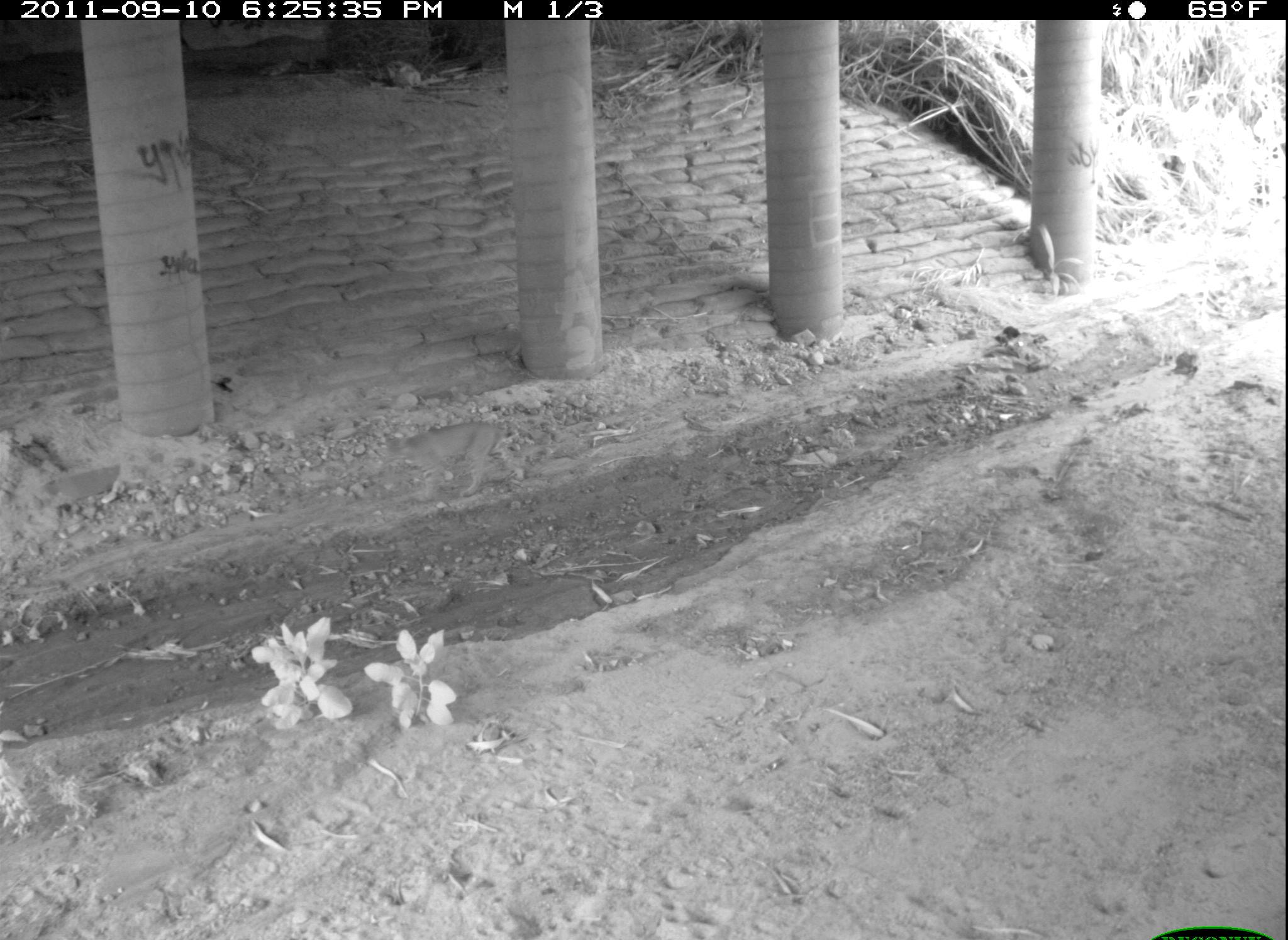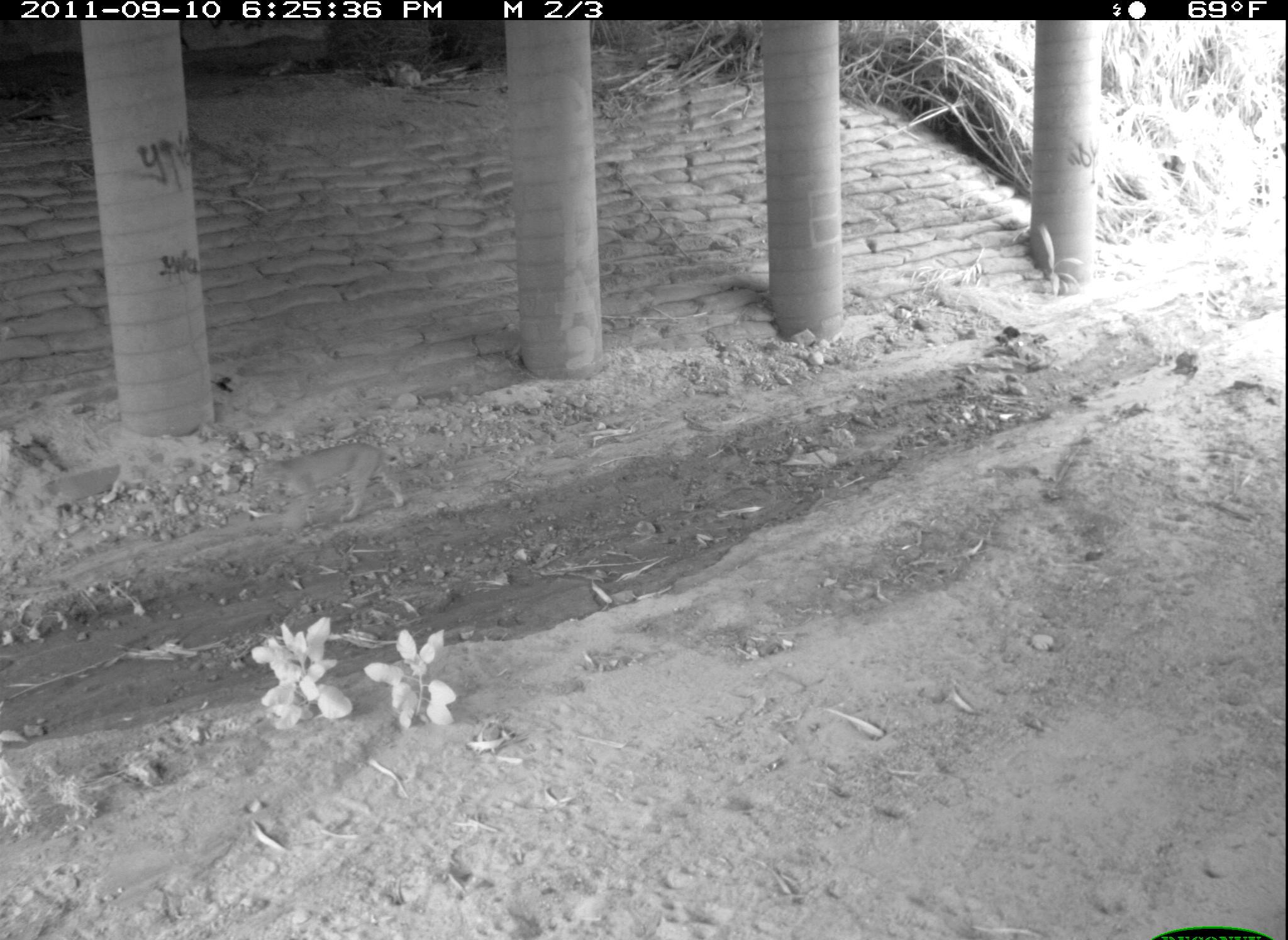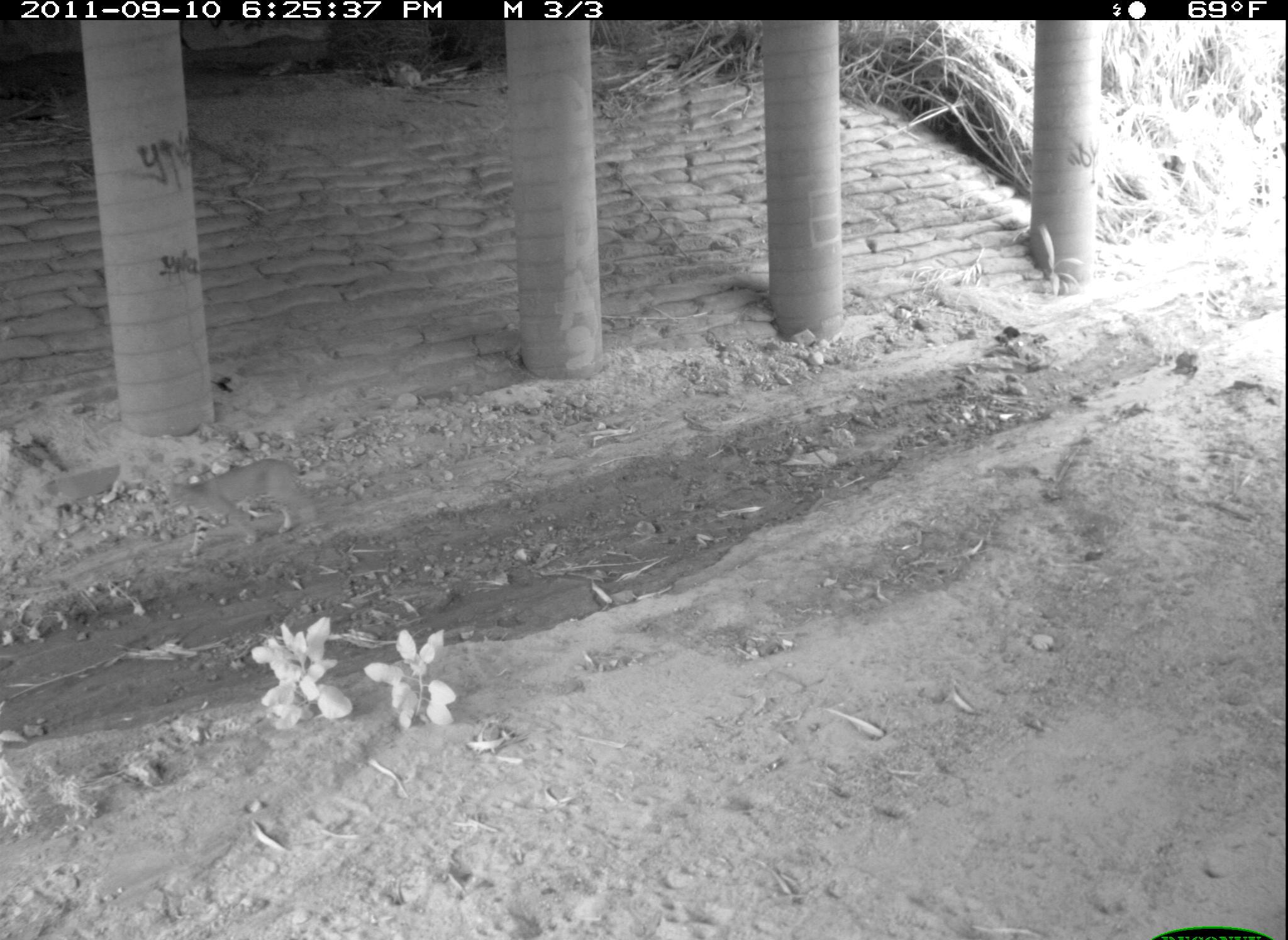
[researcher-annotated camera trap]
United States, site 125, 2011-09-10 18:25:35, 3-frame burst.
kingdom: Animalia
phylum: Chordata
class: Mammalia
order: Carnivora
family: Felidae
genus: Lynx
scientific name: Lynx rufus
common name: bobcat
Bobcat (Lynx rufus).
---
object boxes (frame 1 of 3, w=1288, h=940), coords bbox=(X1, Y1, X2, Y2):
bobcat: bbox=(376, 415, 528, 507)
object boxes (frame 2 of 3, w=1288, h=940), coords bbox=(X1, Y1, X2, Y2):
bobcat: bbox=(247, 435, 412, 545)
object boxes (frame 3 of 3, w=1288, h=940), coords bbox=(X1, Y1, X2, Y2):
bobcat: bbox=(153, 454, 326, 564)